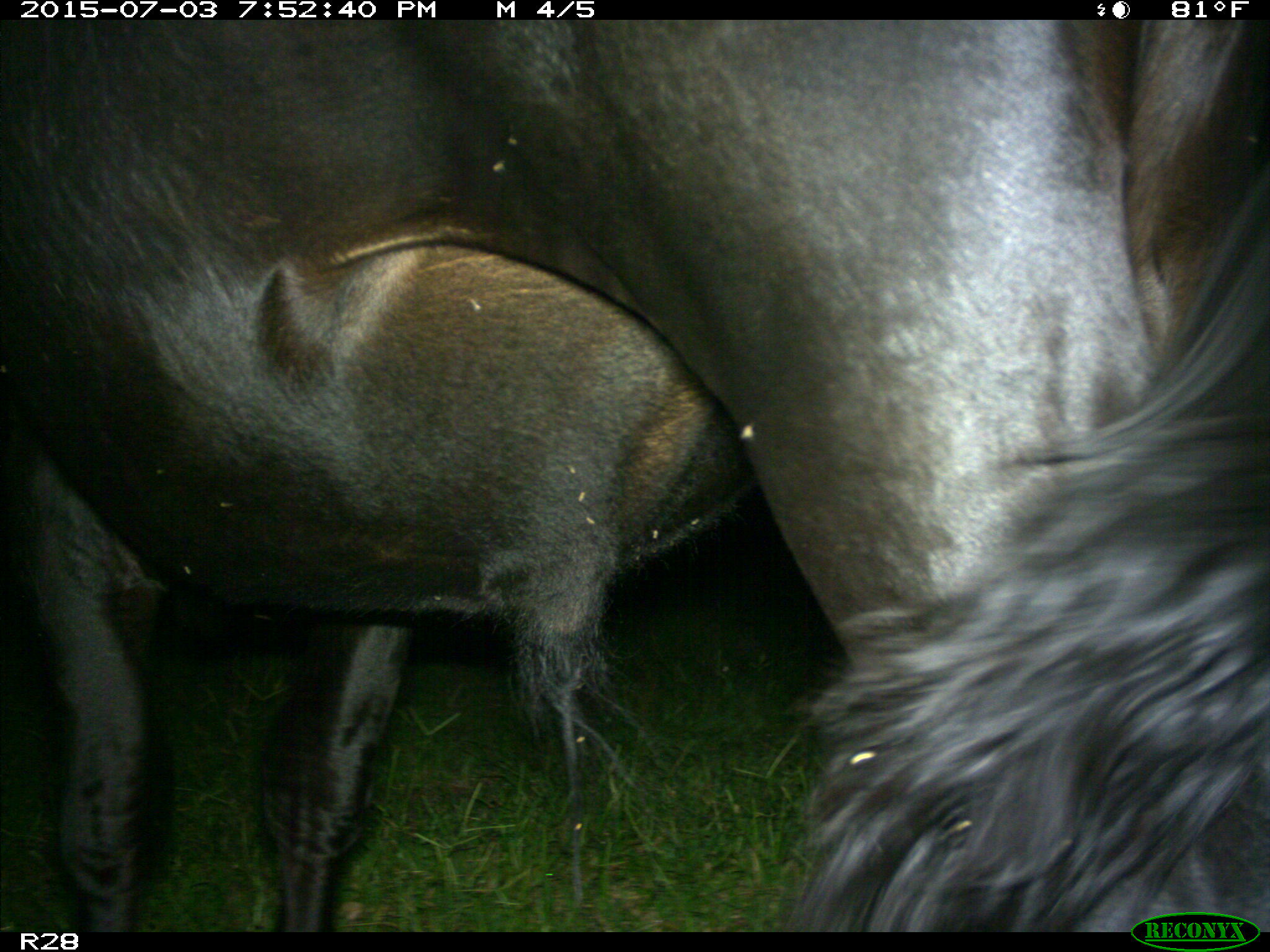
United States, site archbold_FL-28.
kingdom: Animalia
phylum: Chordata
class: Mammalia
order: Artiodactyla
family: Bovidae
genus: Bos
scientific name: Bos taurus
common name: domestic cow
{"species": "Bos taurus (domestic cow)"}